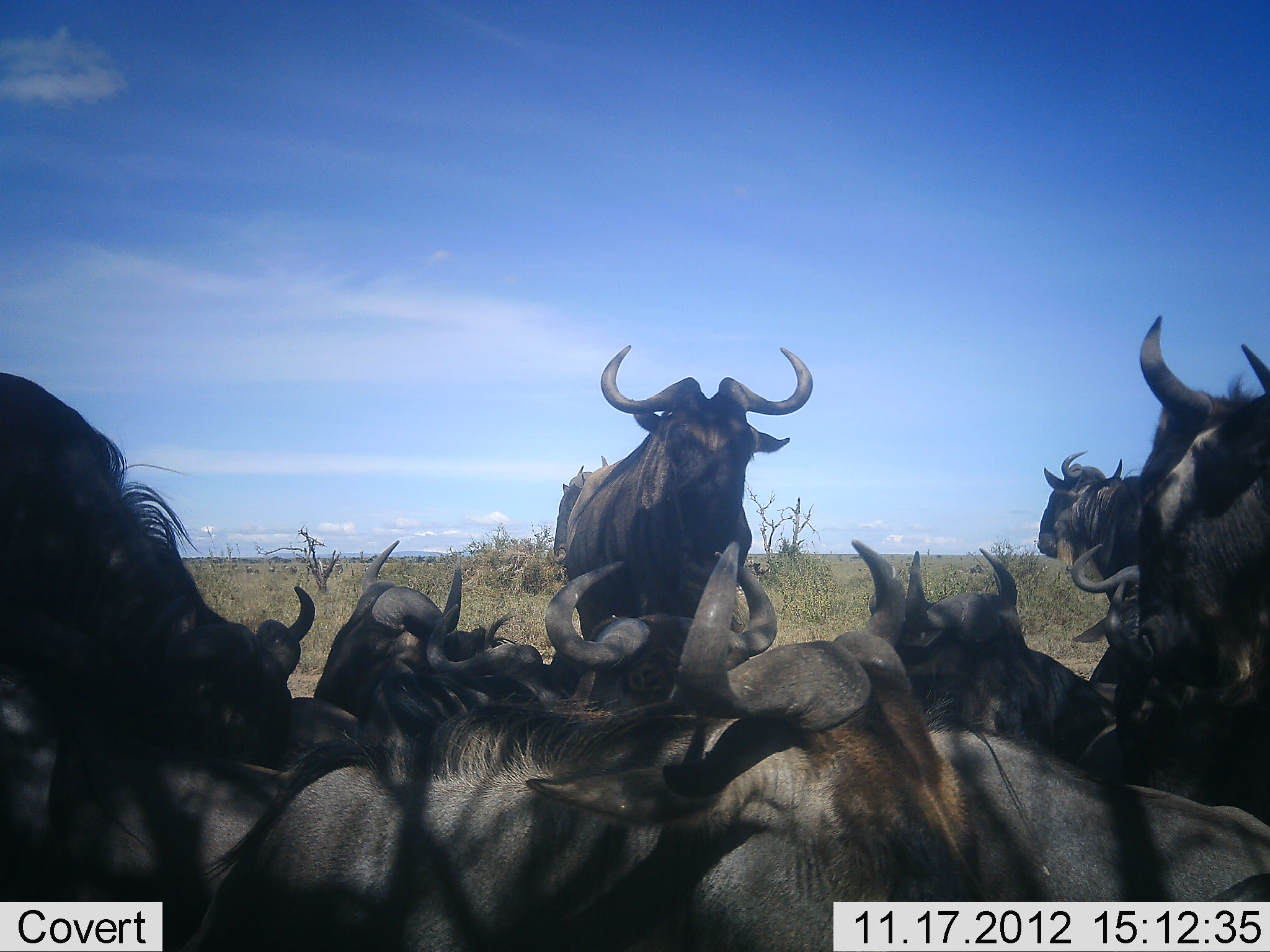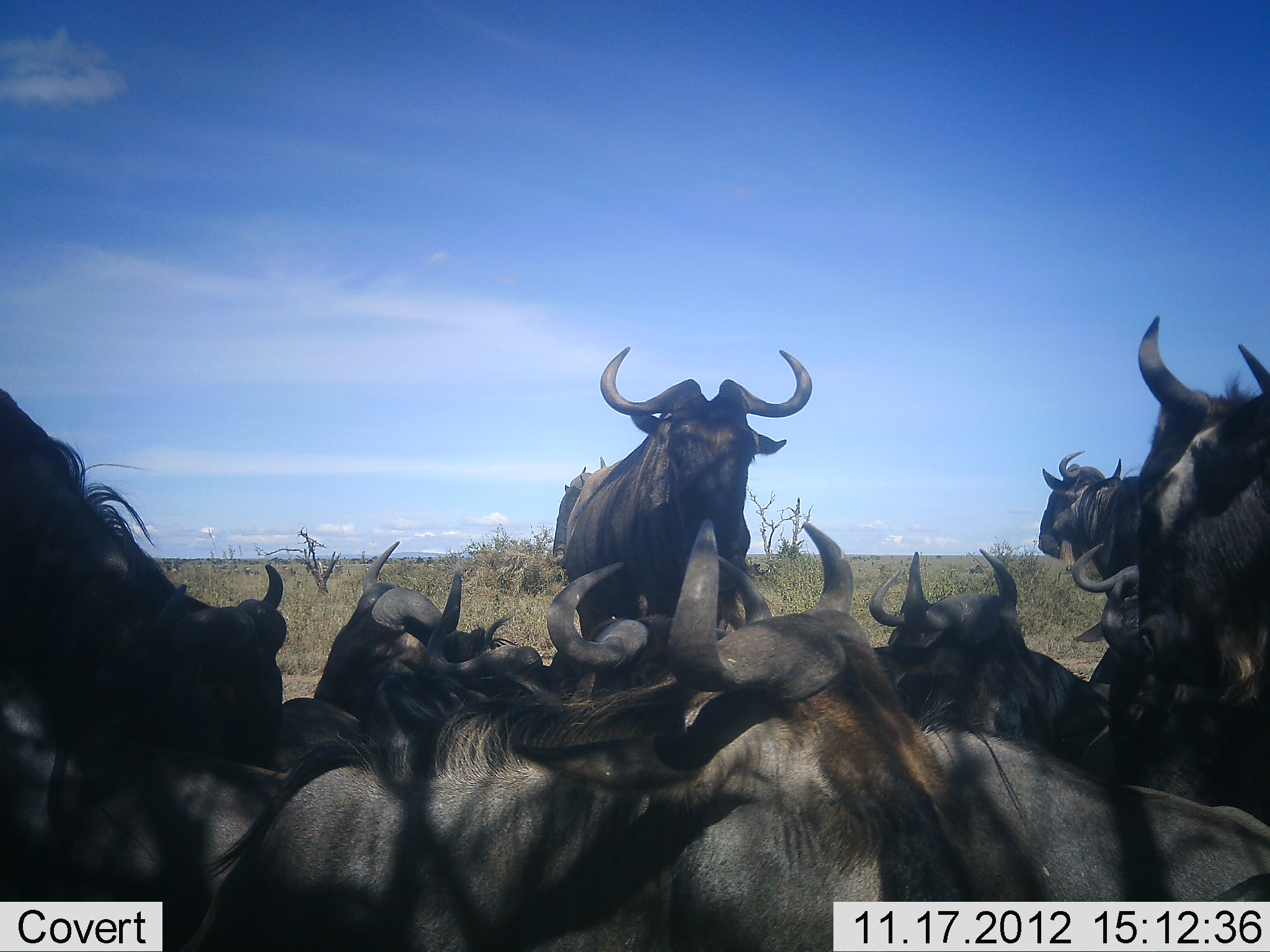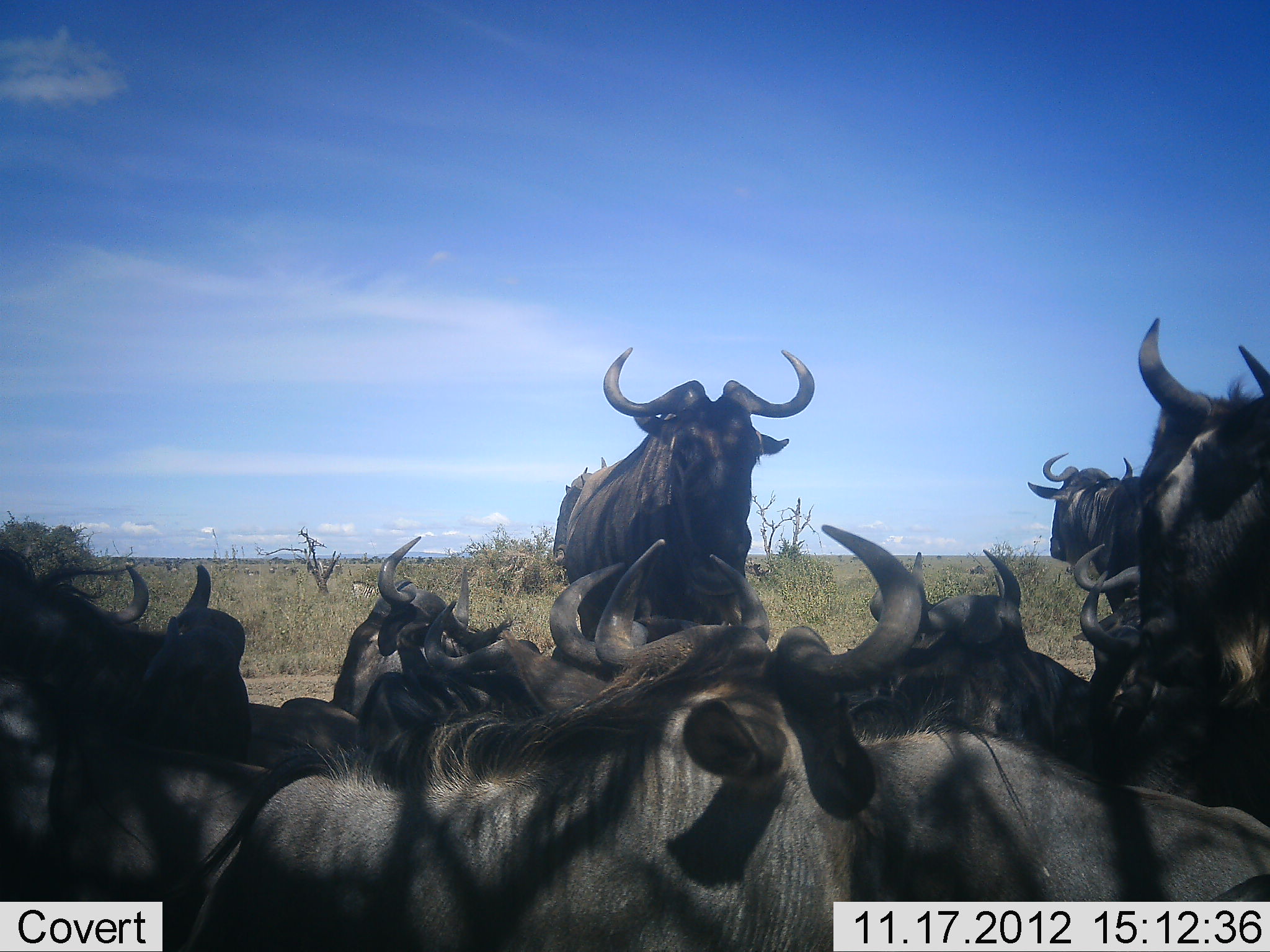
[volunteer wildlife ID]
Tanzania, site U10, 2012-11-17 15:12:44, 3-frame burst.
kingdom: Animalia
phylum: Chordata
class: Mammalia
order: Artiodactyla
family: Bovidae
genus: Connochaetes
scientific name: Connochaetes taurinus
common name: blue wildebeest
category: wildebeest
Wildebeest (blue wildebeest) (Connochaetes taurinus), count 11-50. Behavior (volunteer vote fractions): standing 90%, resting 90%, moving 0%, interacting 10%. Young present (vote fraction): 0%. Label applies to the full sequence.